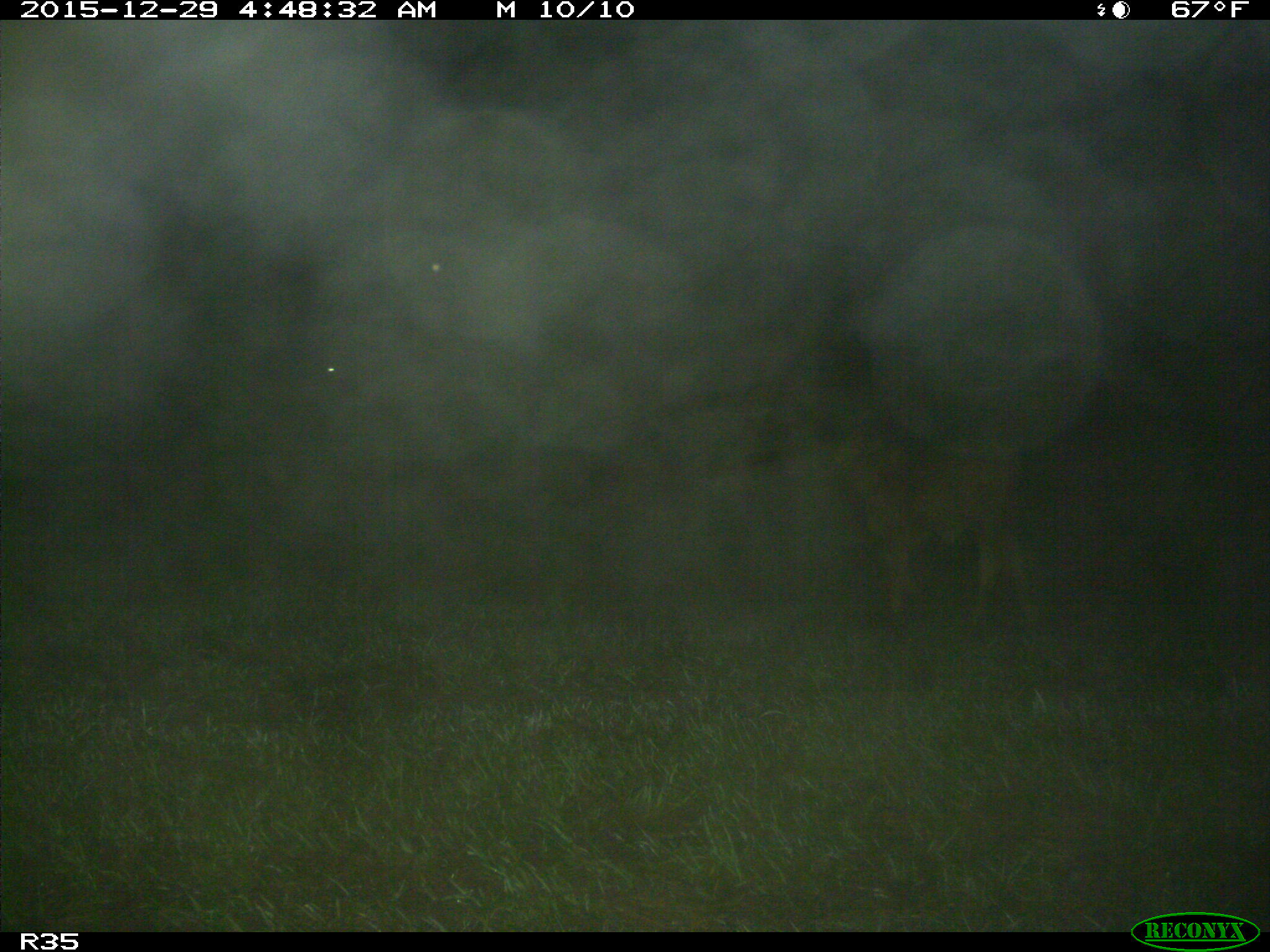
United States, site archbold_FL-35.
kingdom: Animalia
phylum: Chordata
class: Mammalia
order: Artiodactyla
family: Bovidae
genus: Bos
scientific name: Bos taurus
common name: domestic cow